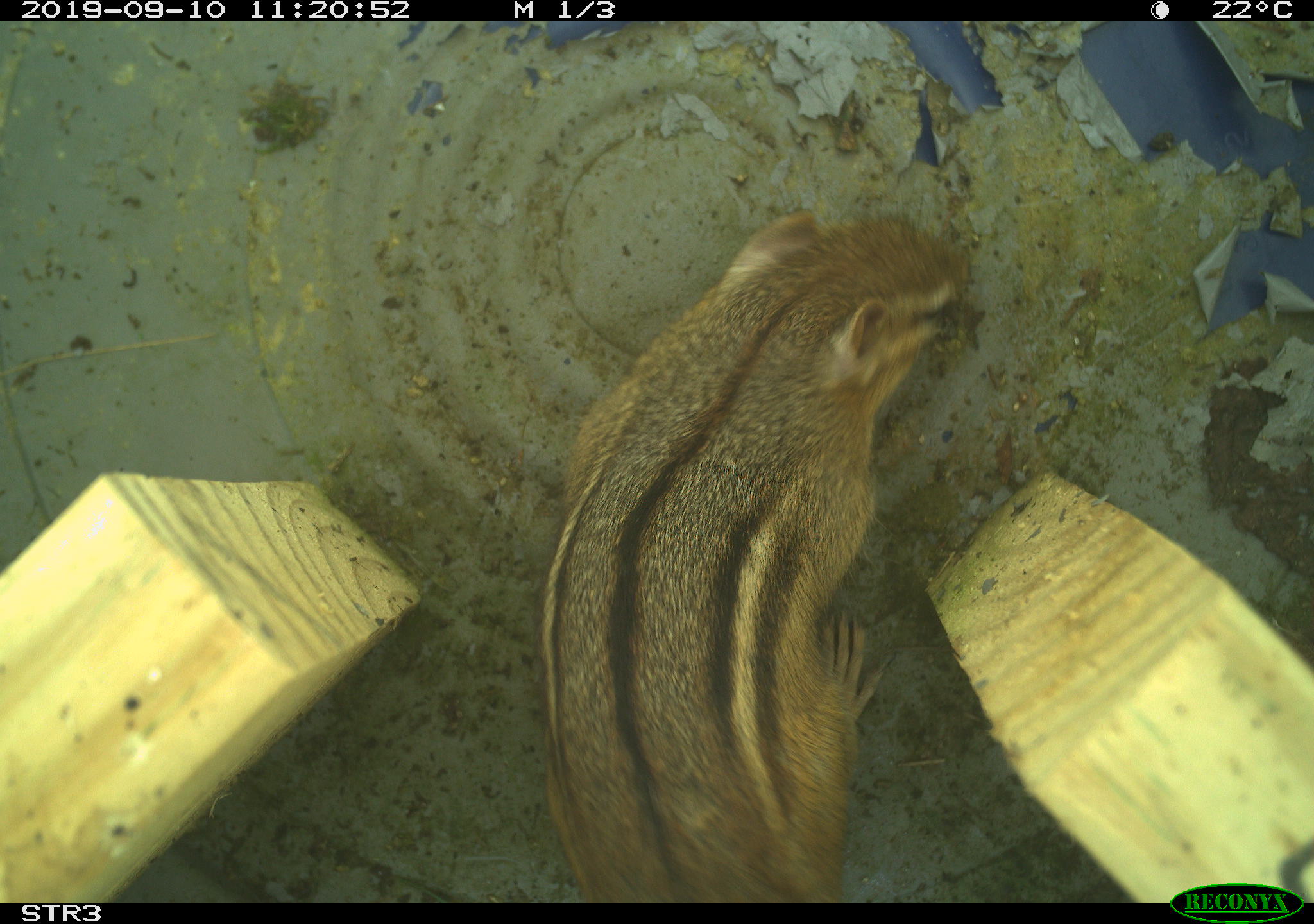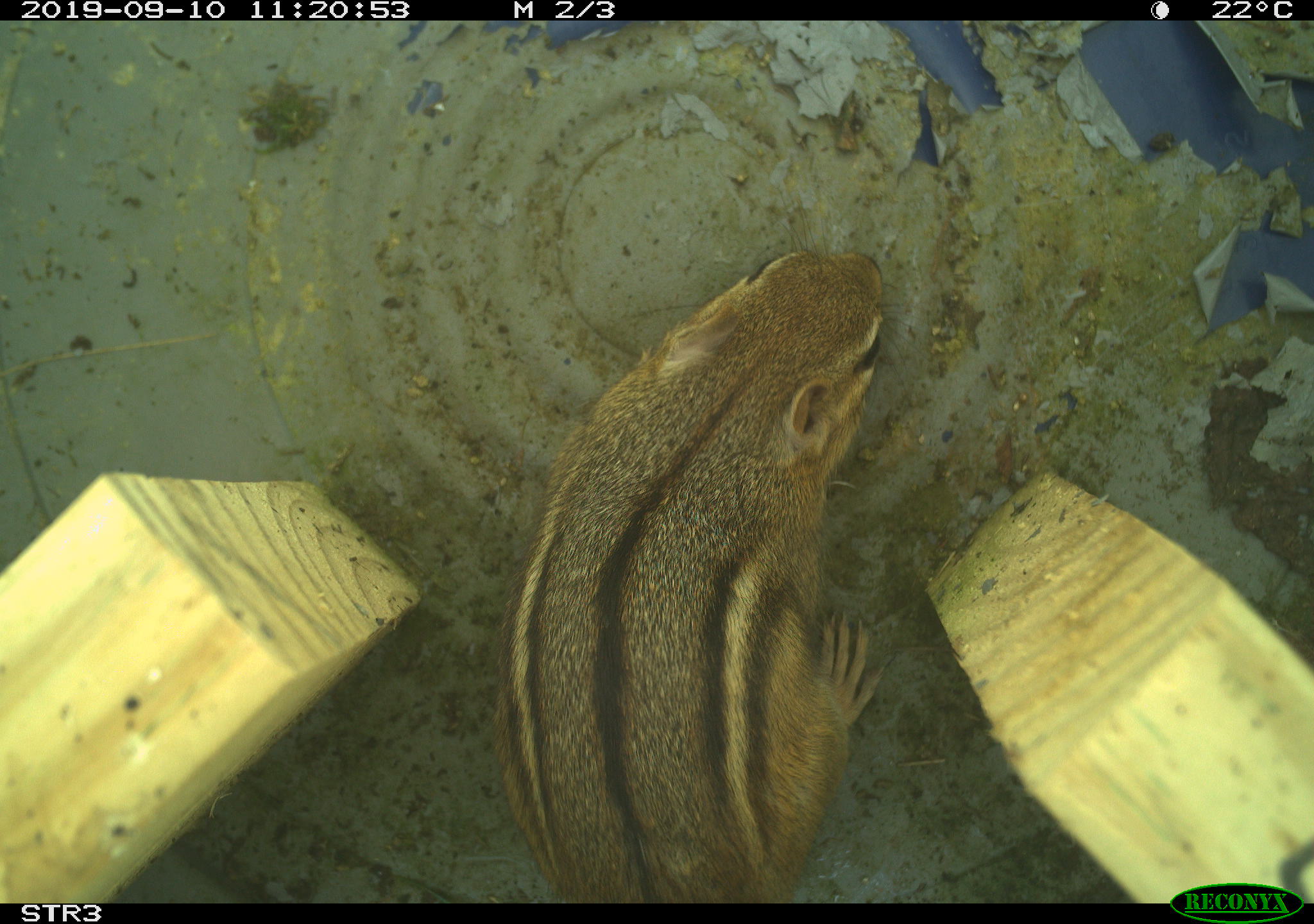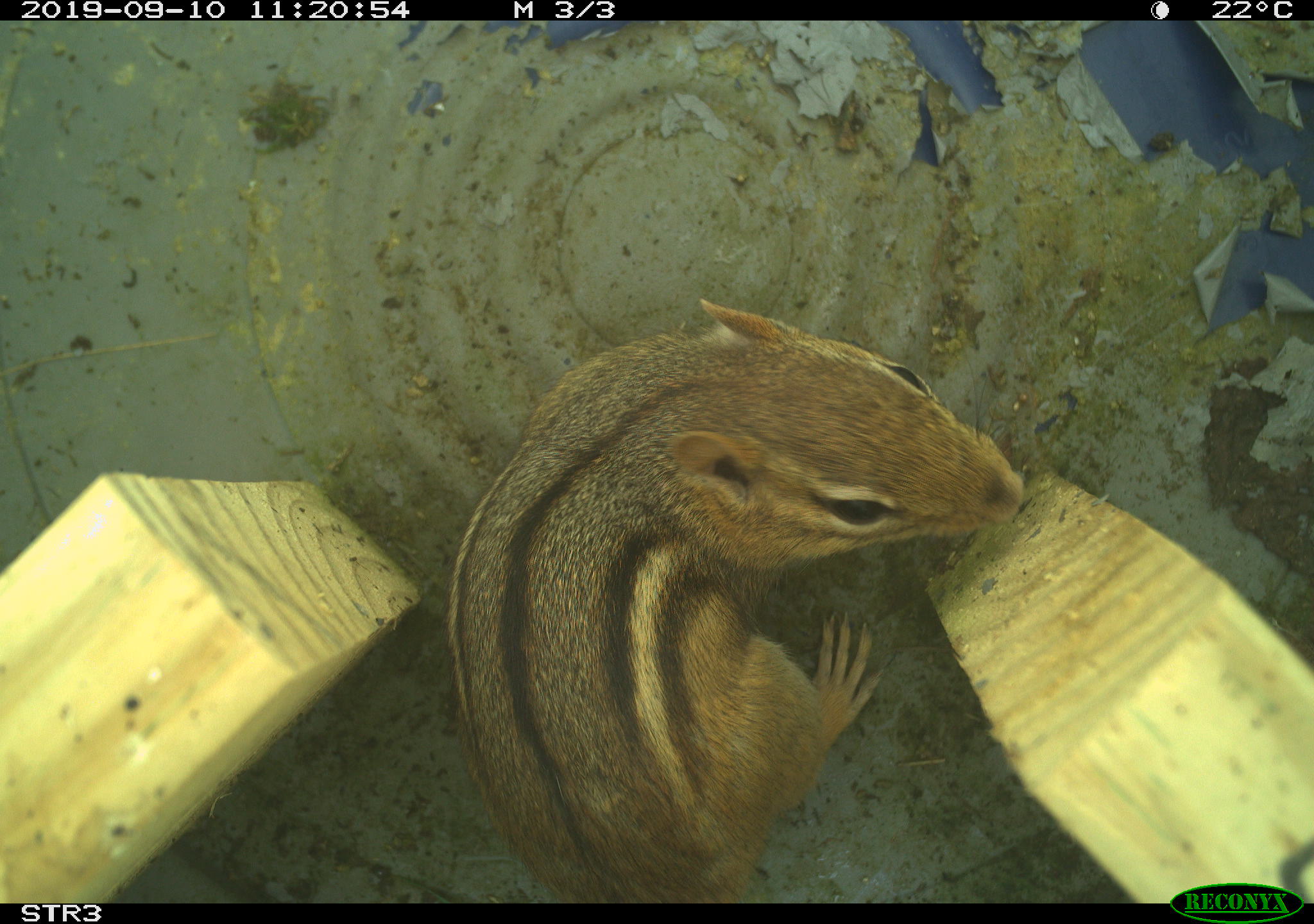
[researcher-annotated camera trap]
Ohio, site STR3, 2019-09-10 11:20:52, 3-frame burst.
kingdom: Animalia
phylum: Chordata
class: Mammalia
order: Rodentia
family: Sciuridae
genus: Tamias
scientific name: Tamias striatus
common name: eastern chipmunk